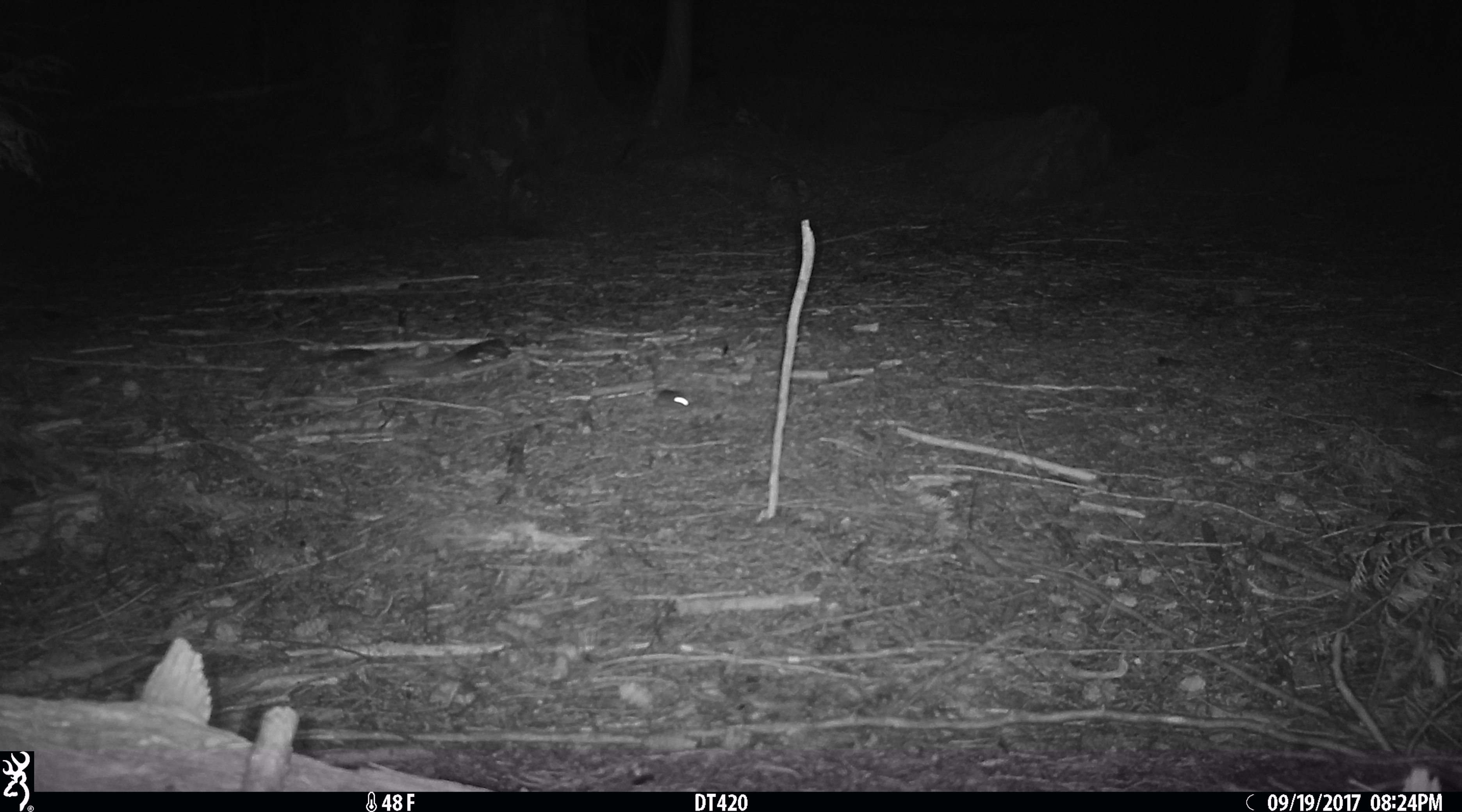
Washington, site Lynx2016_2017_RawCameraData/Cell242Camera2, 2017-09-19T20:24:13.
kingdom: Animalia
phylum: Chordata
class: Mammalia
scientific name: Mammalia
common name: small mammal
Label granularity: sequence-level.